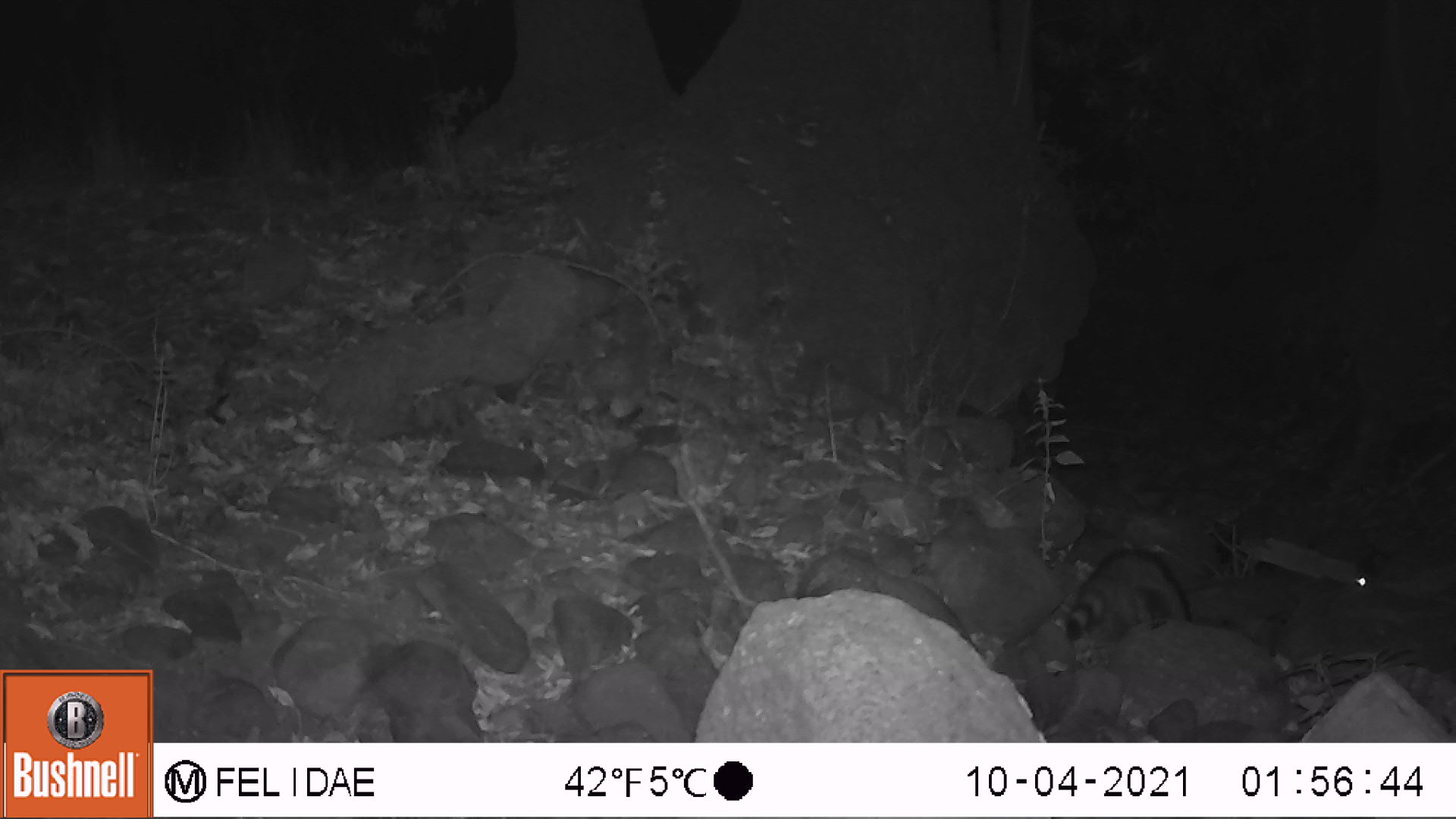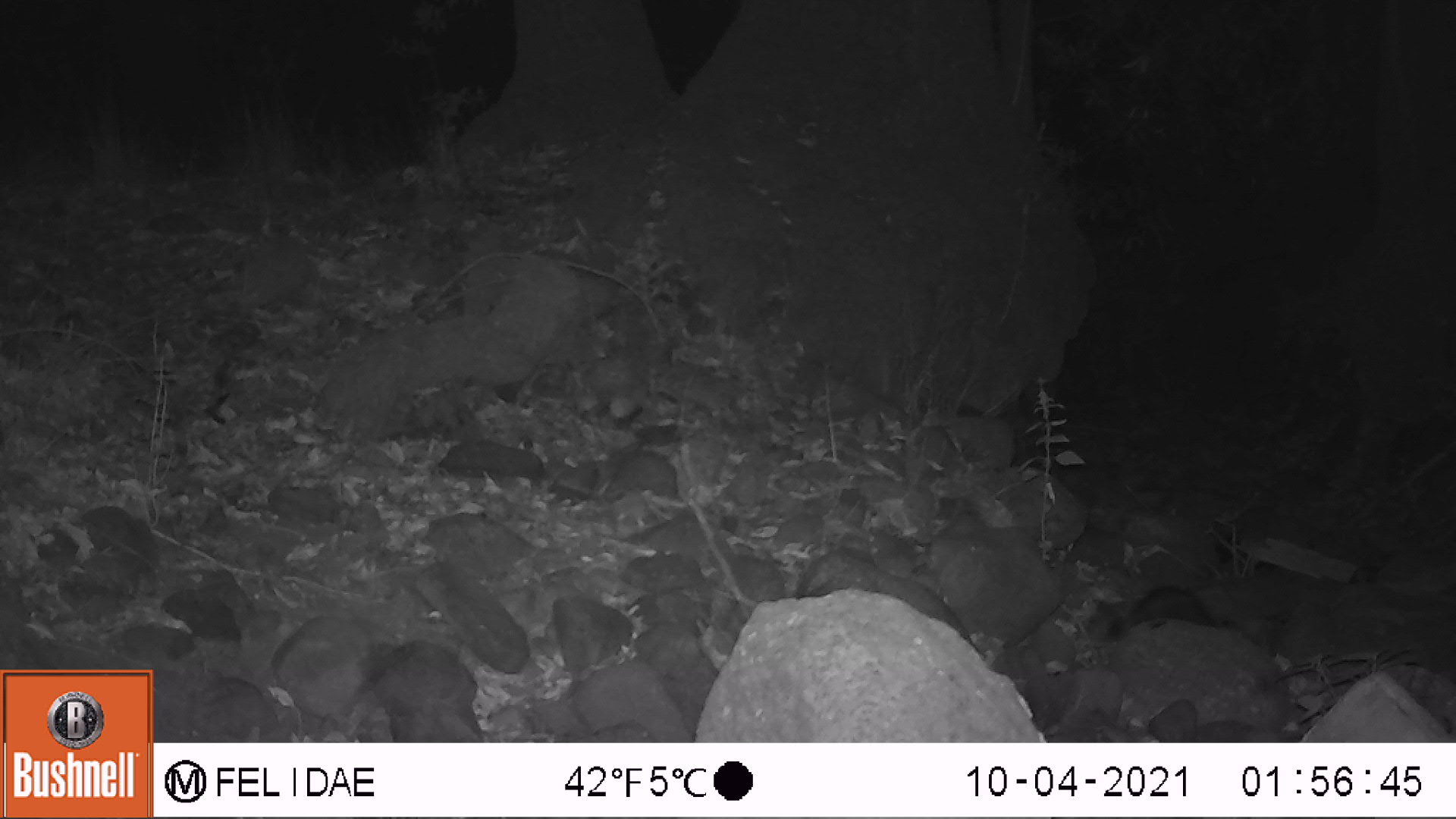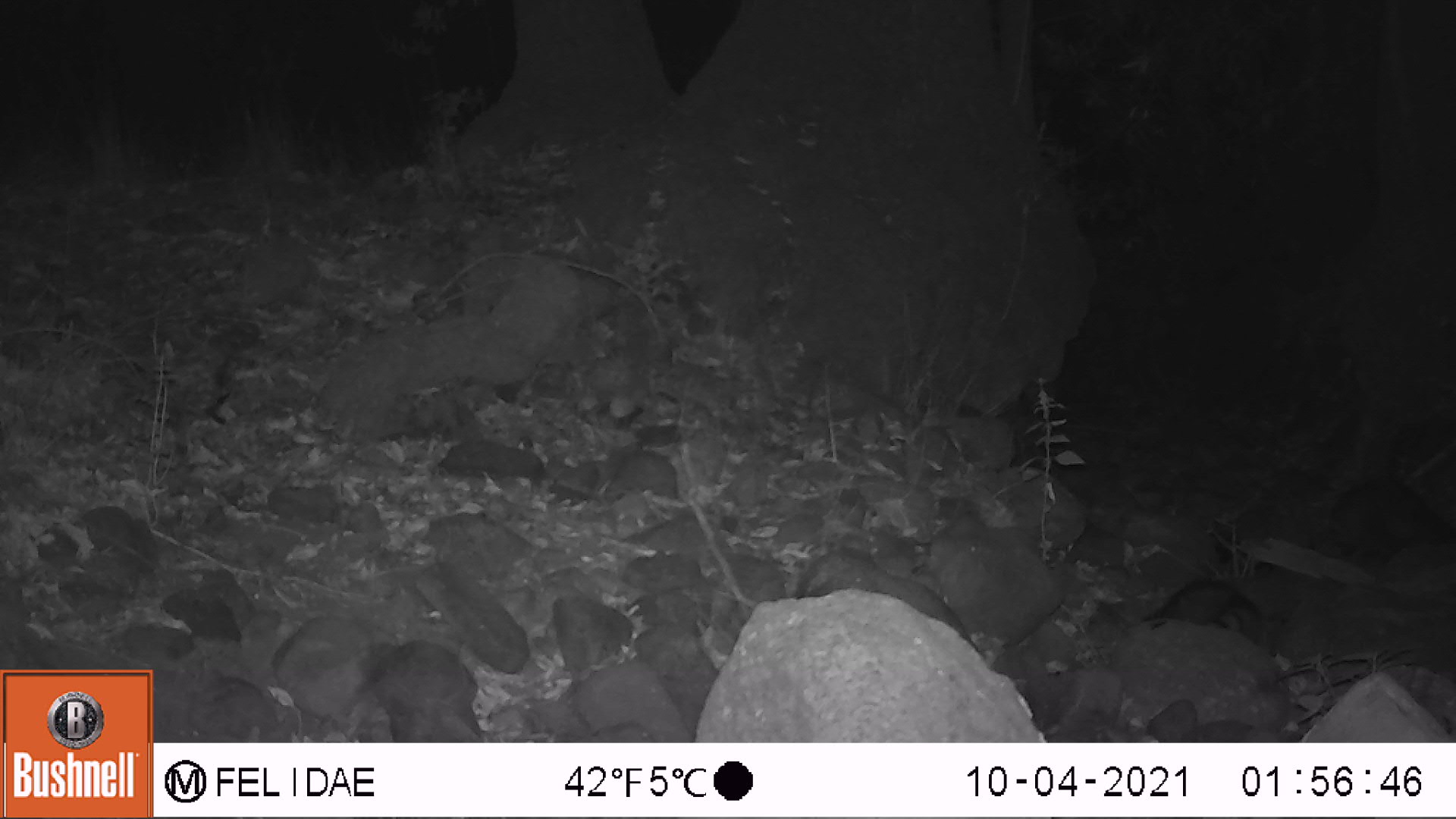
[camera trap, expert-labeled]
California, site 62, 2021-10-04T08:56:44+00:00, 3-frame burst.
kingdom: Animalia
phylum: Chordata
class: Mammalia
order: Carnivora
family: Procyonidae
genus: Procyon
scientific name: Procyon lotor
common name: raccoon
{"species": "raccoon (Procyon lotor)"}